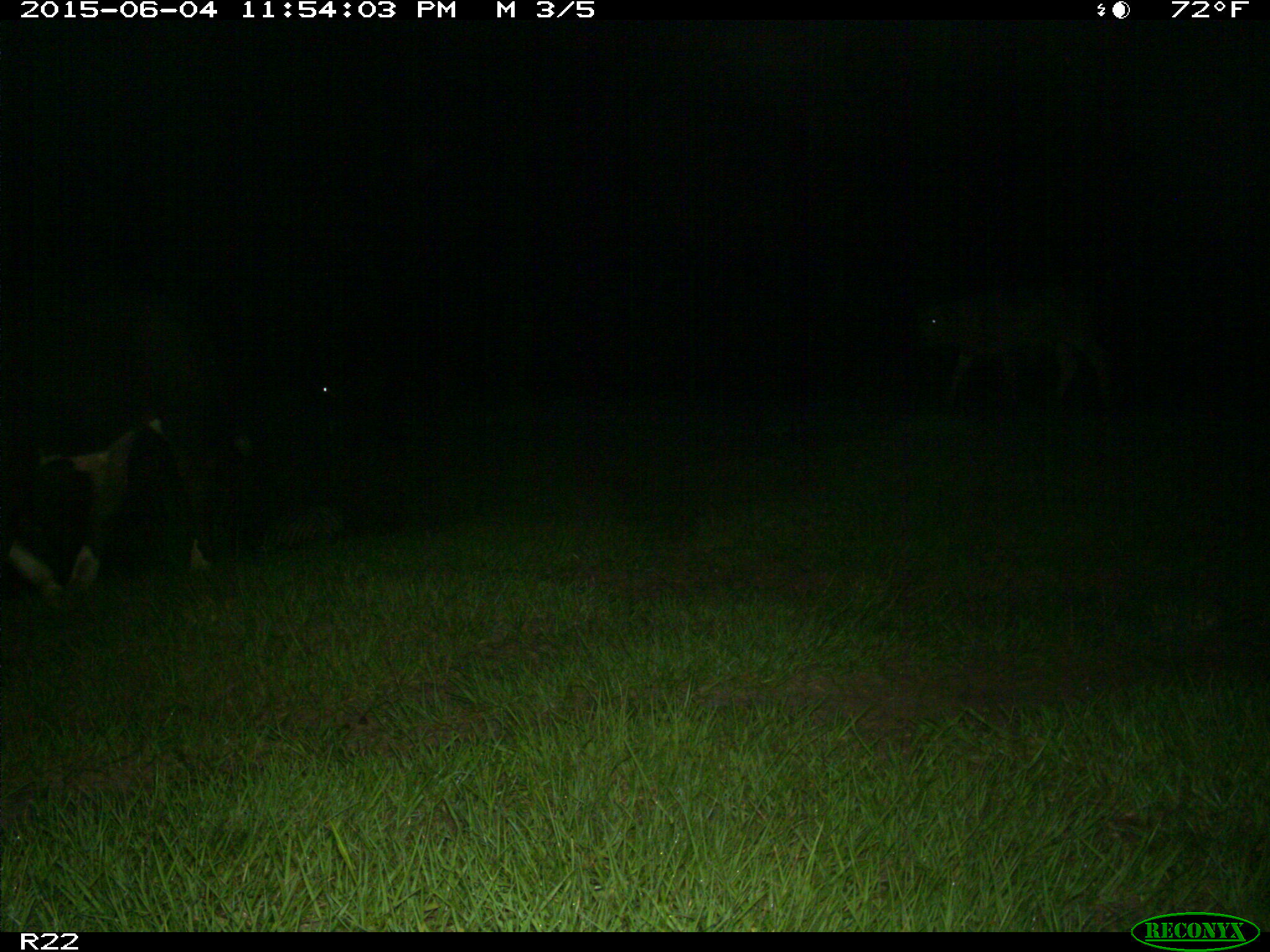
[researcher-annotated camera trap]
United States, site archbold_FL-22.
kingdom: Animalia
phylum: Chordata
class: Mammalia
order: Artiodactyla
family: Bovidae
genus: Bos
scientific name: Bos taurus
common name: domestic cow